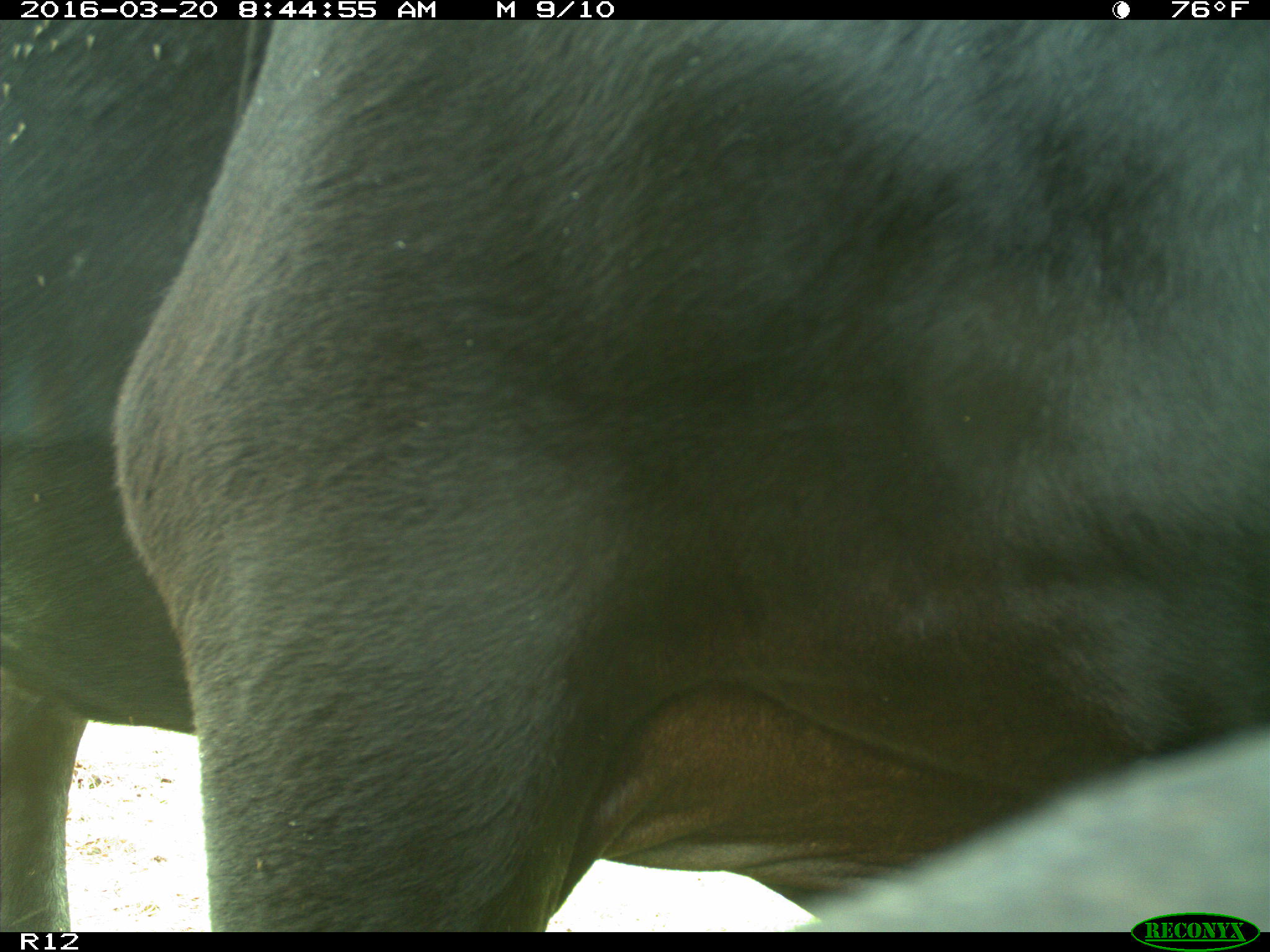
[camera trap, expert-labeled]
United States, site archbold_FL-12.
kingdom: Animalia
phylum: Chordata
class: Mammalia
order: Artiodactyla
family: Bovidae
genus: Bos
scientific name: Bos taurus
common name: domestic cow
Bos taurus (domestic cow).